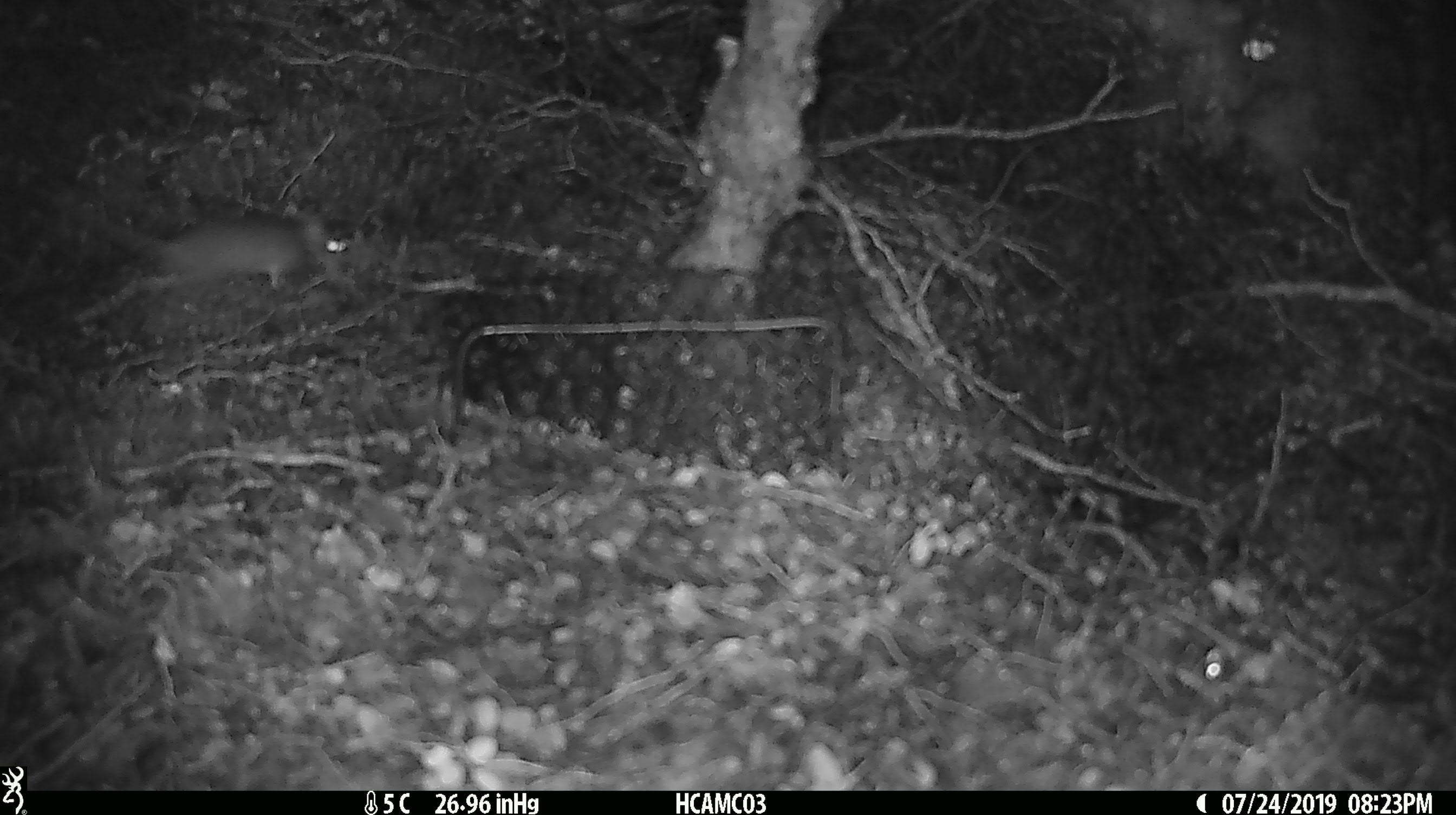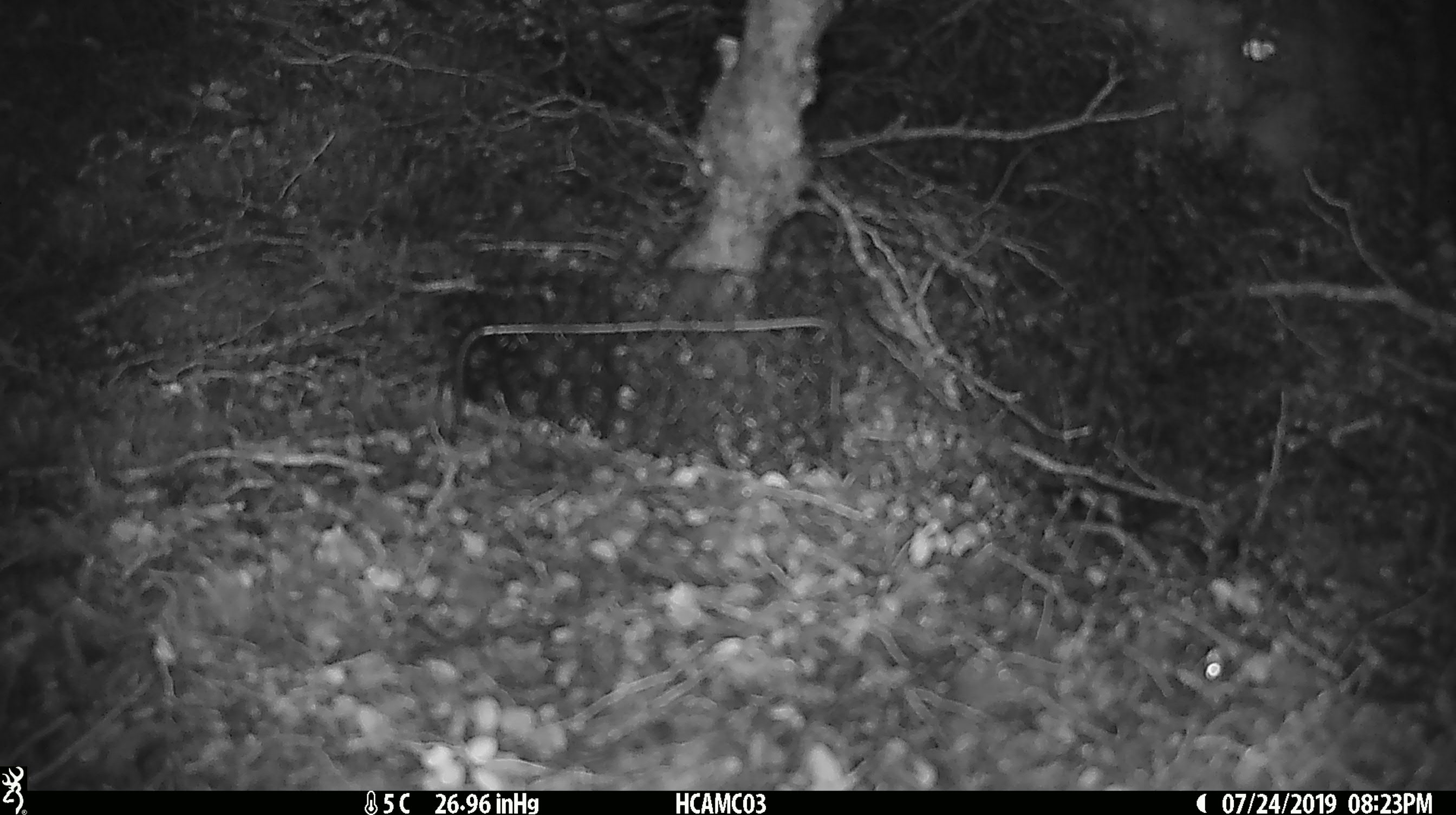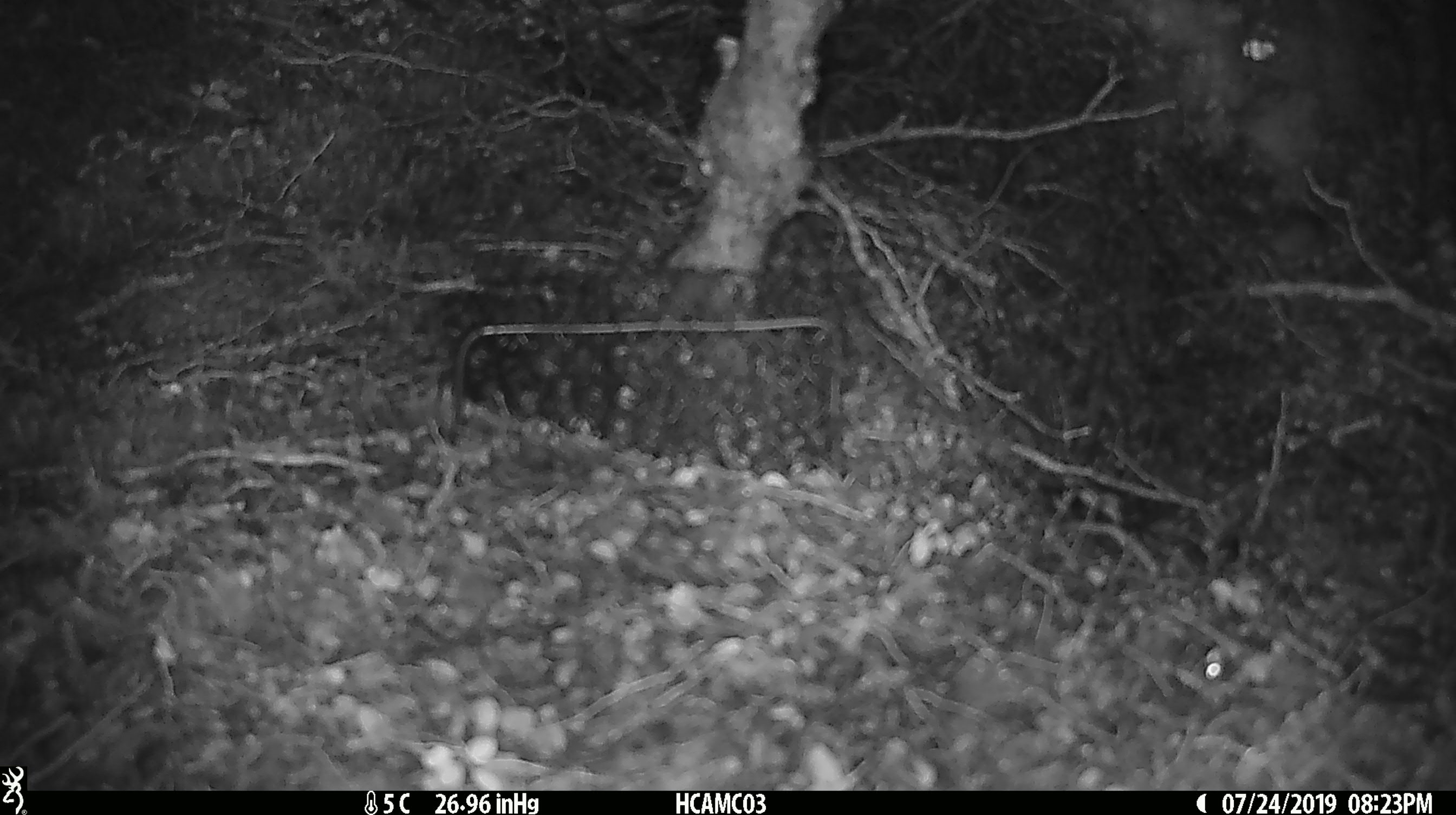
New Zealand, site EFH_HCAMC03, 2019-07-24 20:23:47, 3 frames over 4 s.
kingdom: Animalia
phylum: Chordata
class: Mammalia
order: Rodentia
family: Muridae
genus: Mus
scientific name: Mus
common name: mouse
Mouse (Mus).